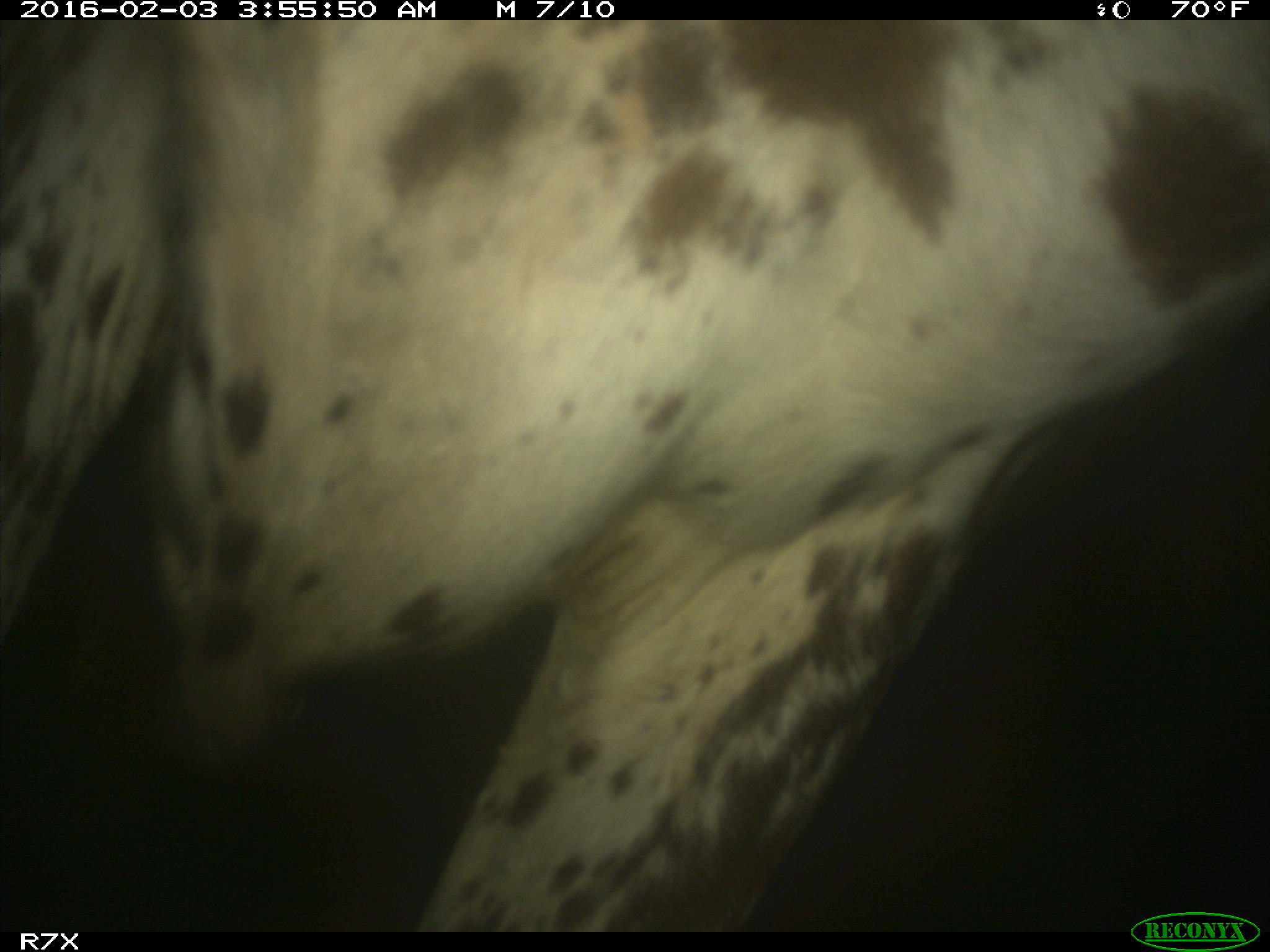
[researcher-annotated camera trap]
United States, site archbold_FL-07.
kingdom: Animalia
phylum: Chordata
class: Mammalia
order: Artiodactyla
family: Bovidae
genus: Bos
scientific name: Bos taurus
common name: domestic cow